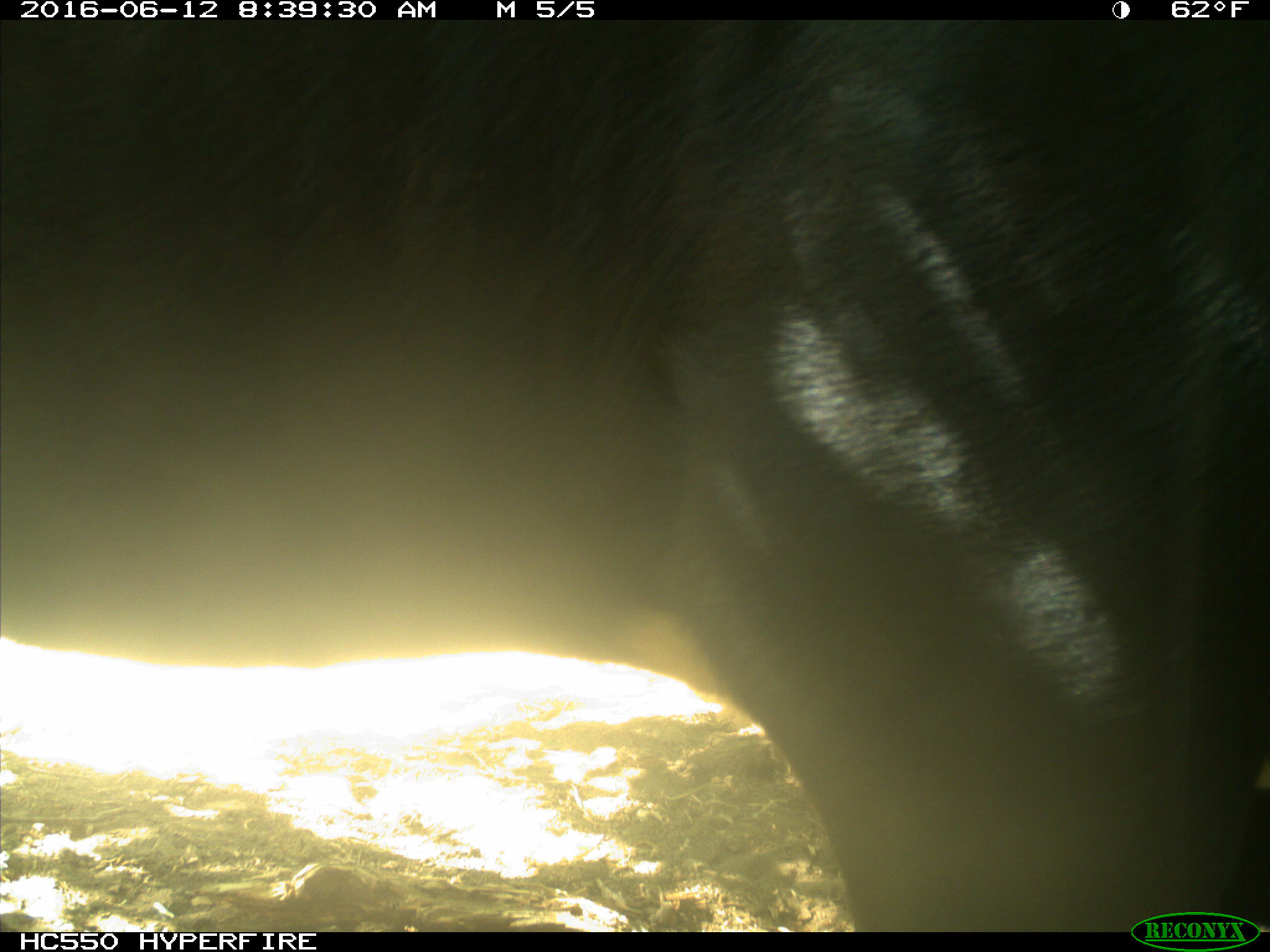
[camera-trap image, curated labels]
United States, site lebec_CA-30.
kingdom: Animalia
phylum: Chordata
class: Mammalia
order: Artiodactyla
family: Bovidae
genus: Bos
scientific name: Bos taurus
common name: domestic cow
Bos taurus (domestic cow).